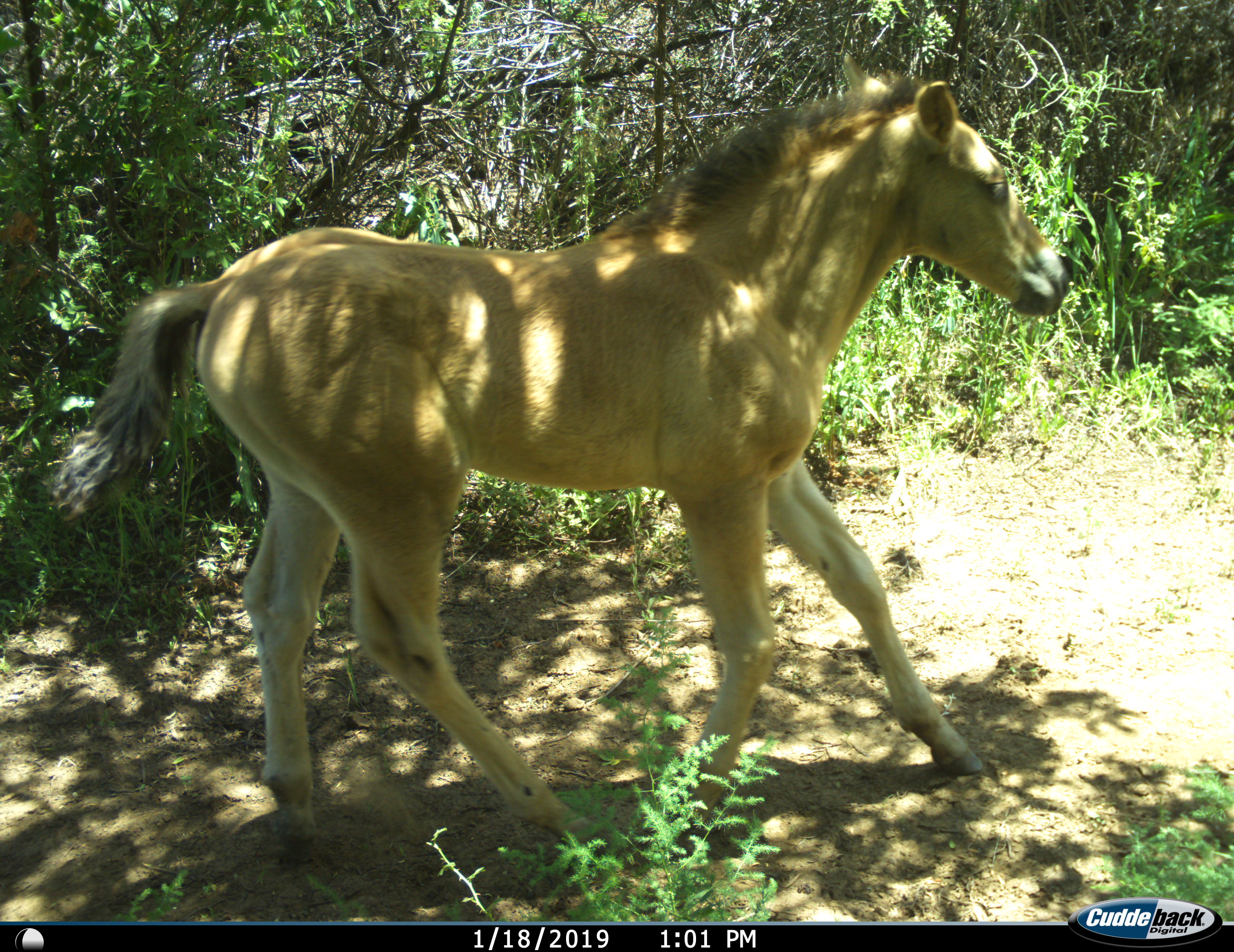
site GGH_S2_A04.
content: unidentified animal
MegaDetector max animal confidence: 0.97